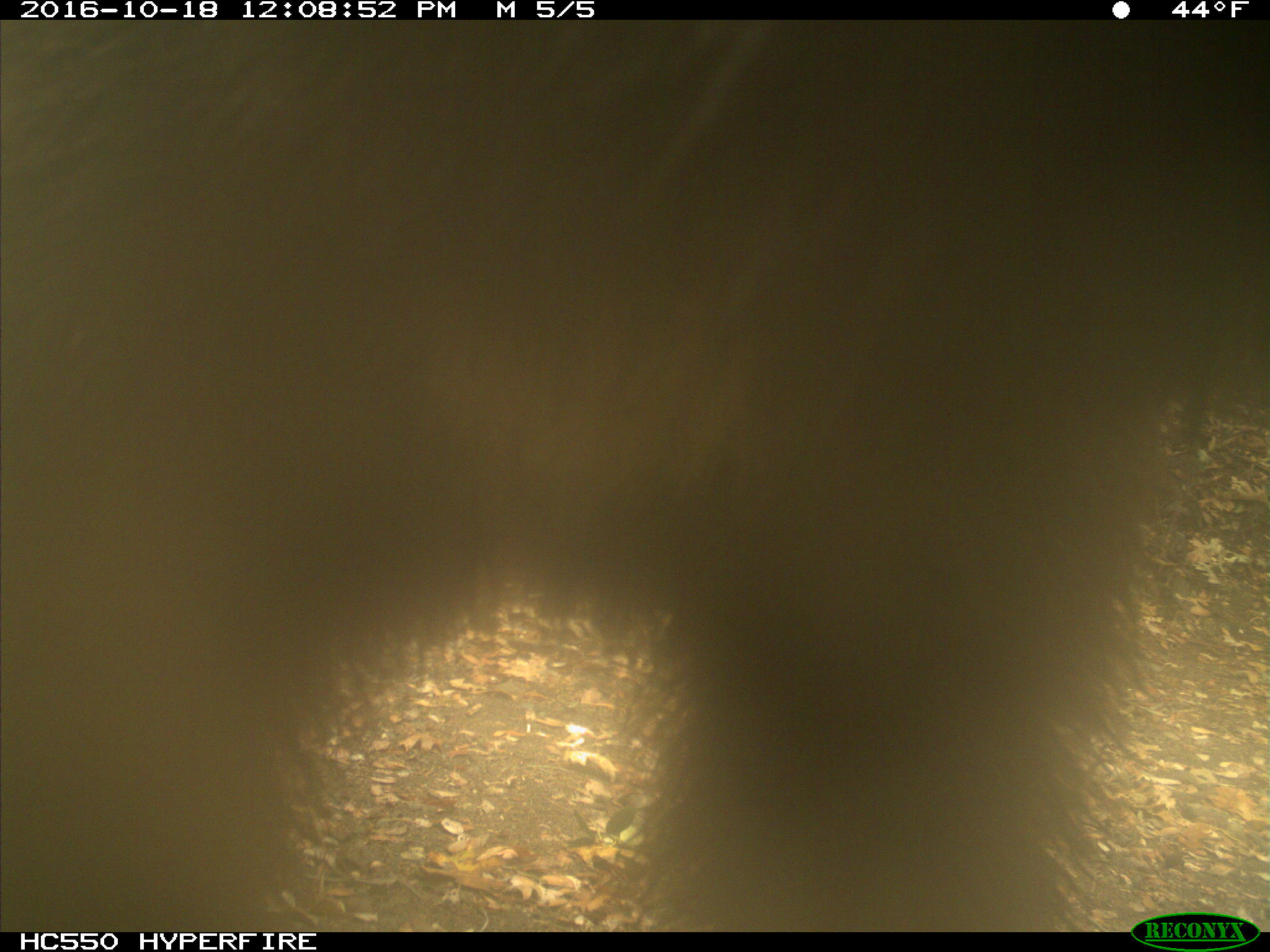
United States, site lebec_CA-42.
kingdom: Animalia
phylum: Chordata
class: Mammalia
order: Carnivora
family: Ursidae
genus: Ursus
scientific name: Ursus americanus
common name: american black bear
Ursus americanus (american black bear).